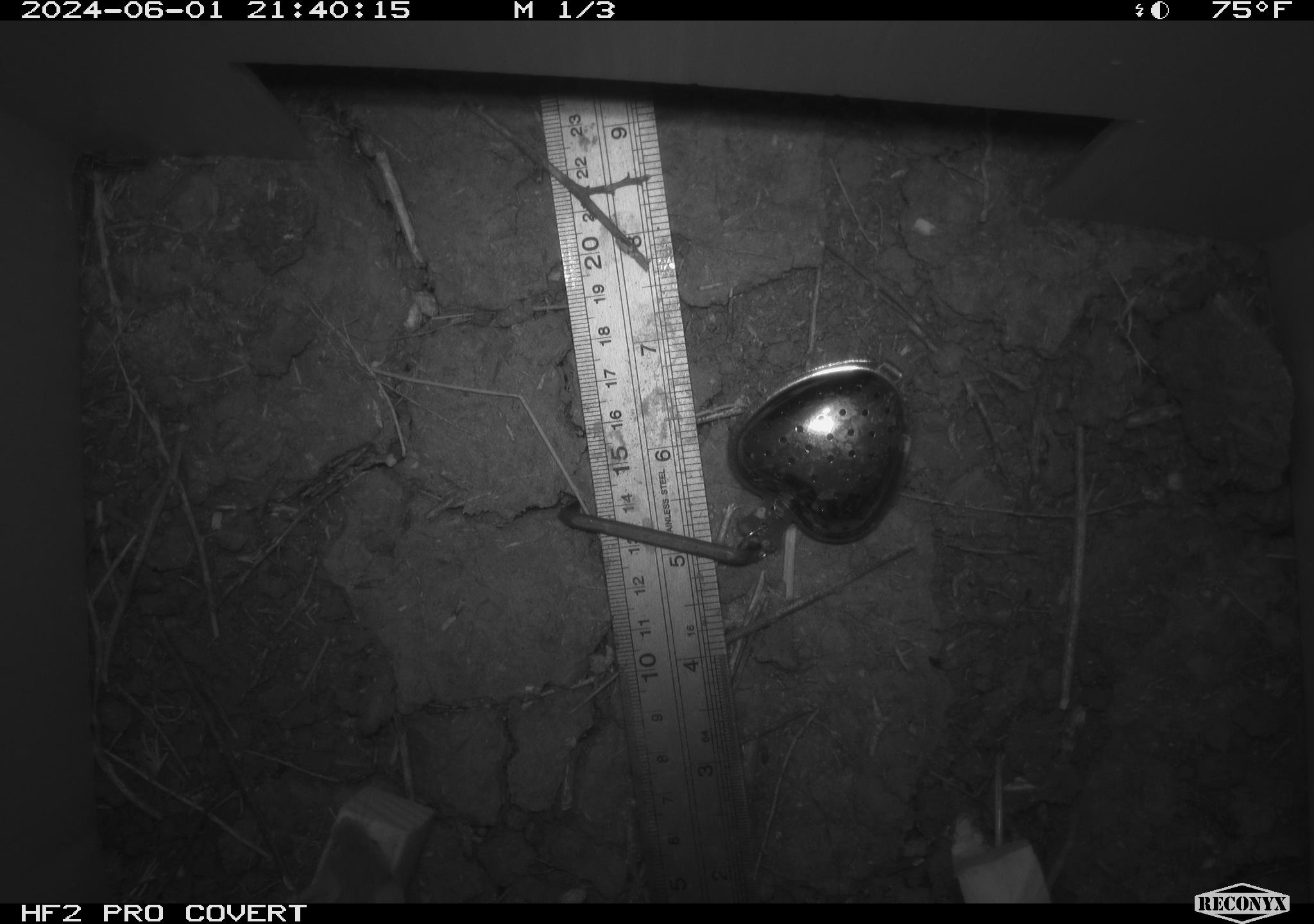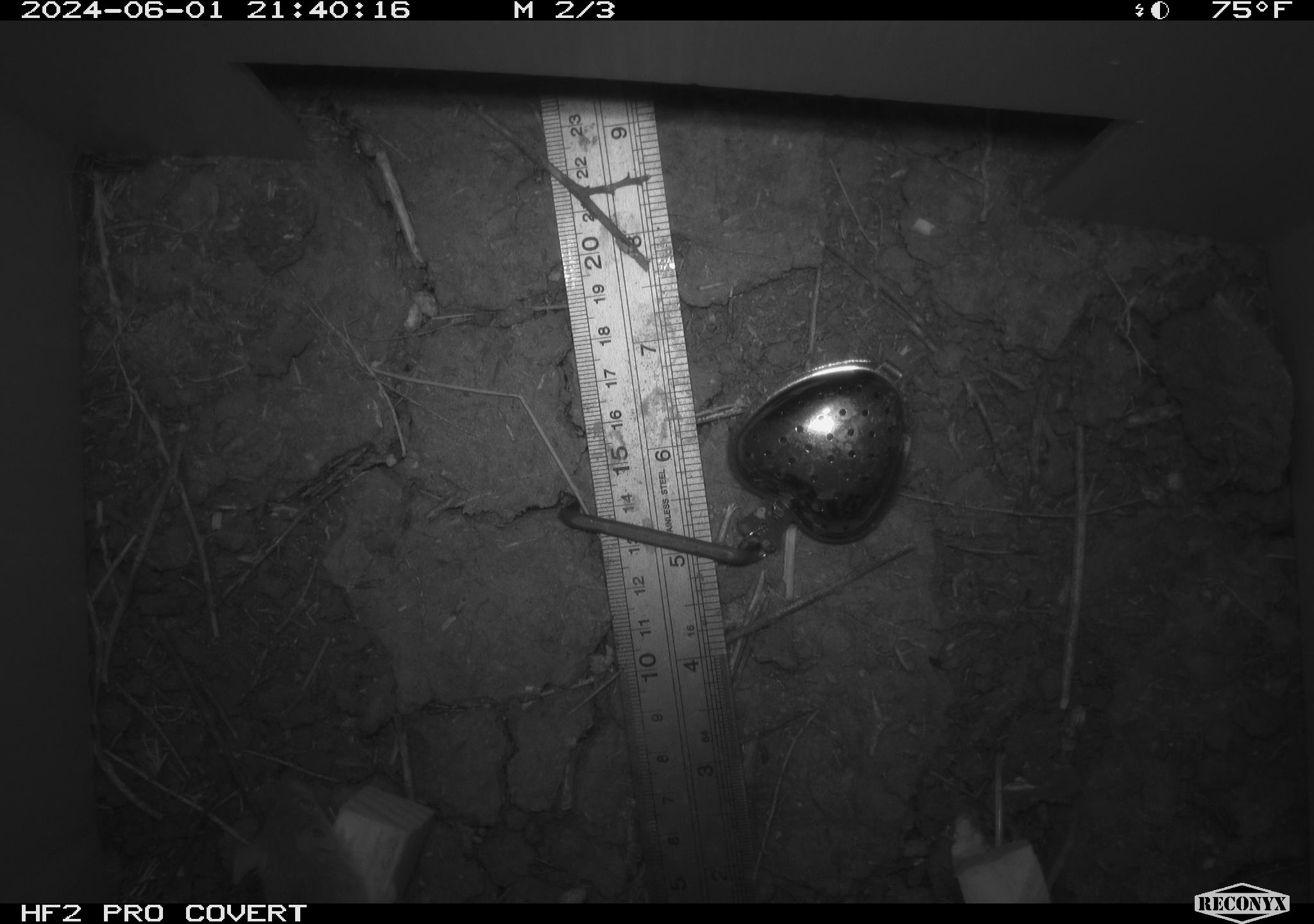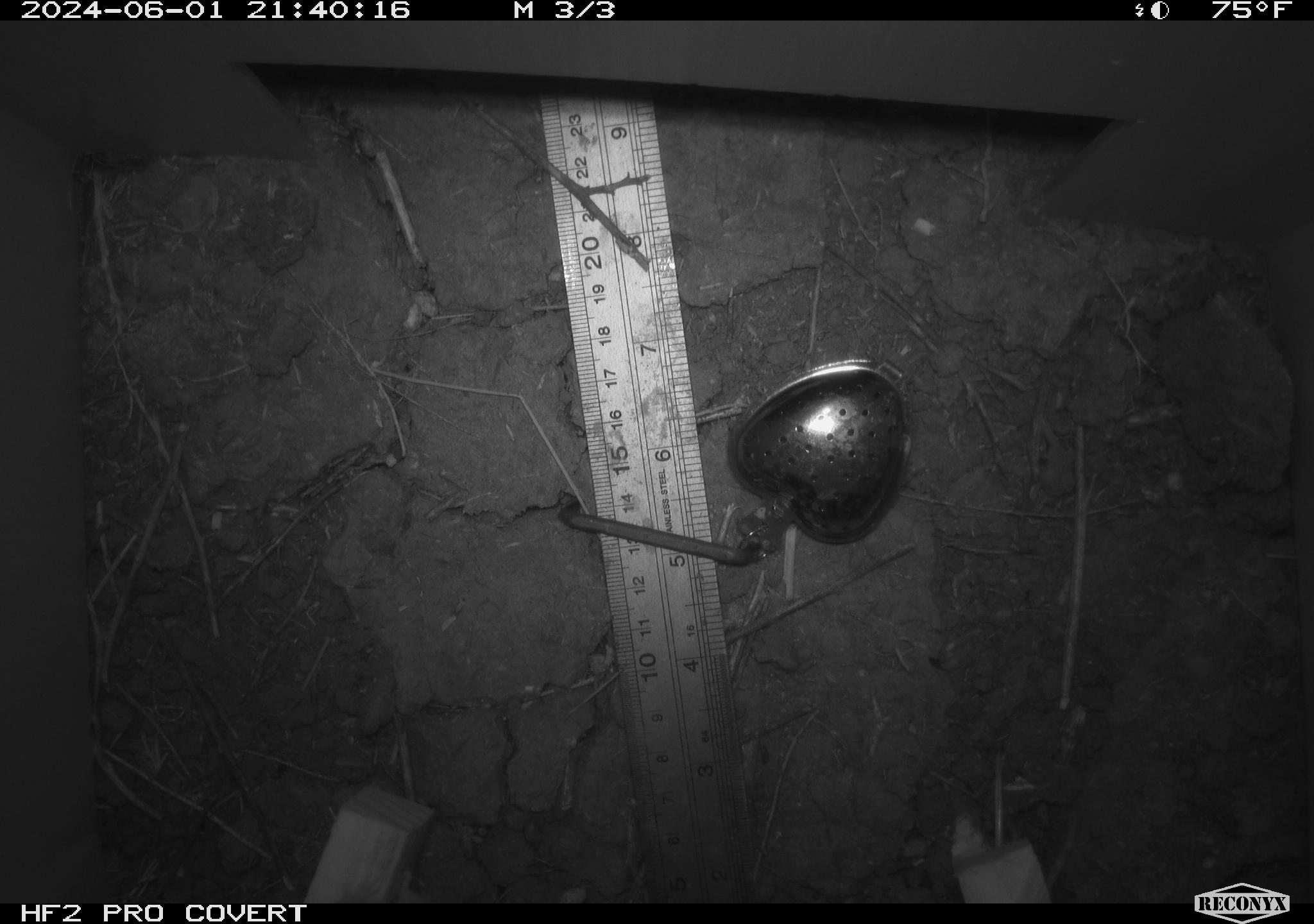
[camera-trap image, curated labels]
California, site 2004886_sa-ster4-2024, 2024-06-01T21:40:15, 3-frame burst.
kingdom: Animalia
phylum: Chordata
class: Mammalia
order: Rodentia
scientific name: Rodentia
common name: mouse species